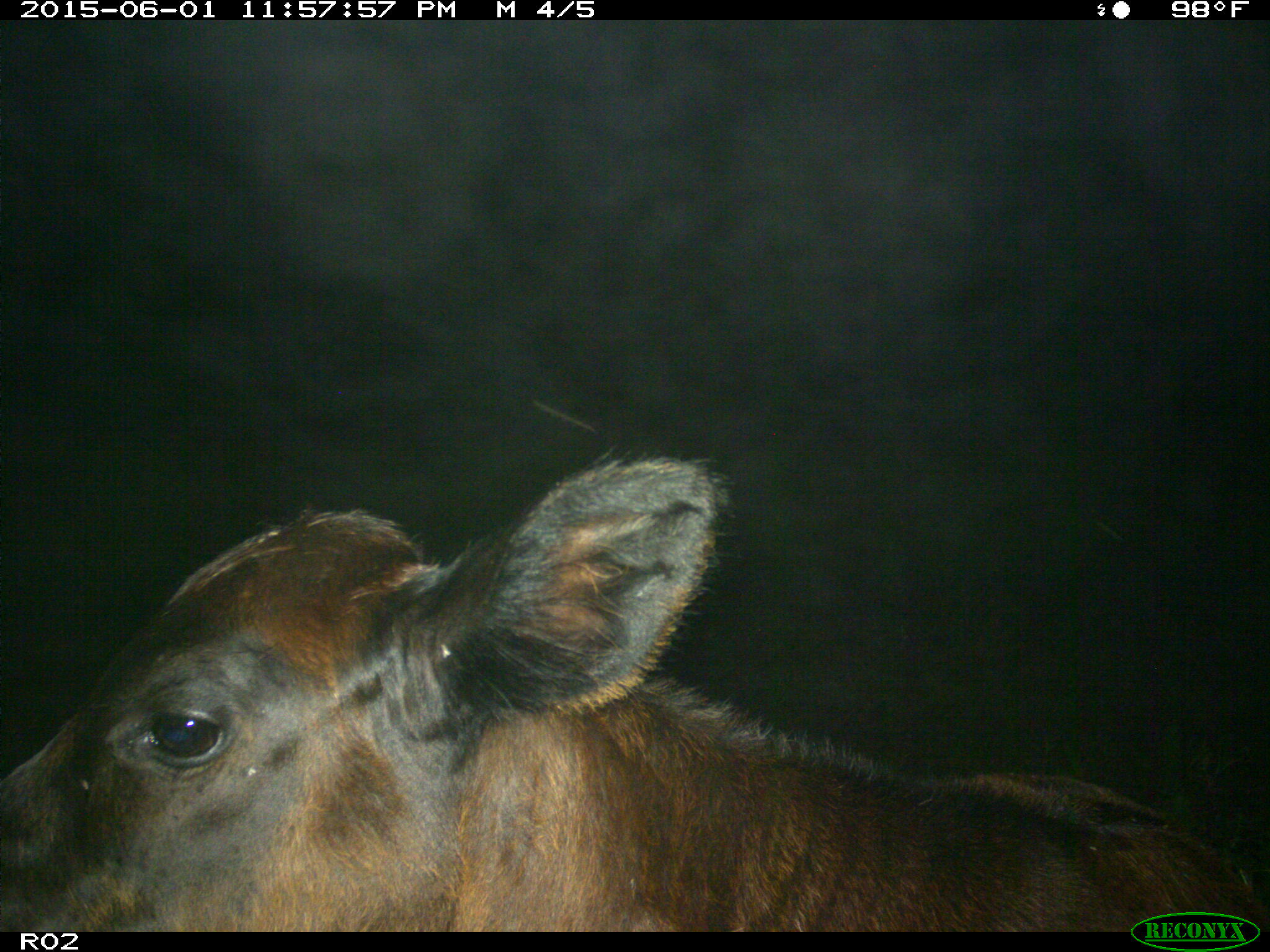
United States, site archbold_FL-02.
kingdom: Animalia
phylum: Chordata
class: Mammalia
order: Artiodactyla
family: Bovidae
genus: Bos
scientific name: Bos taurus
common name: domestic cow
Bos taurus (domestic cow).